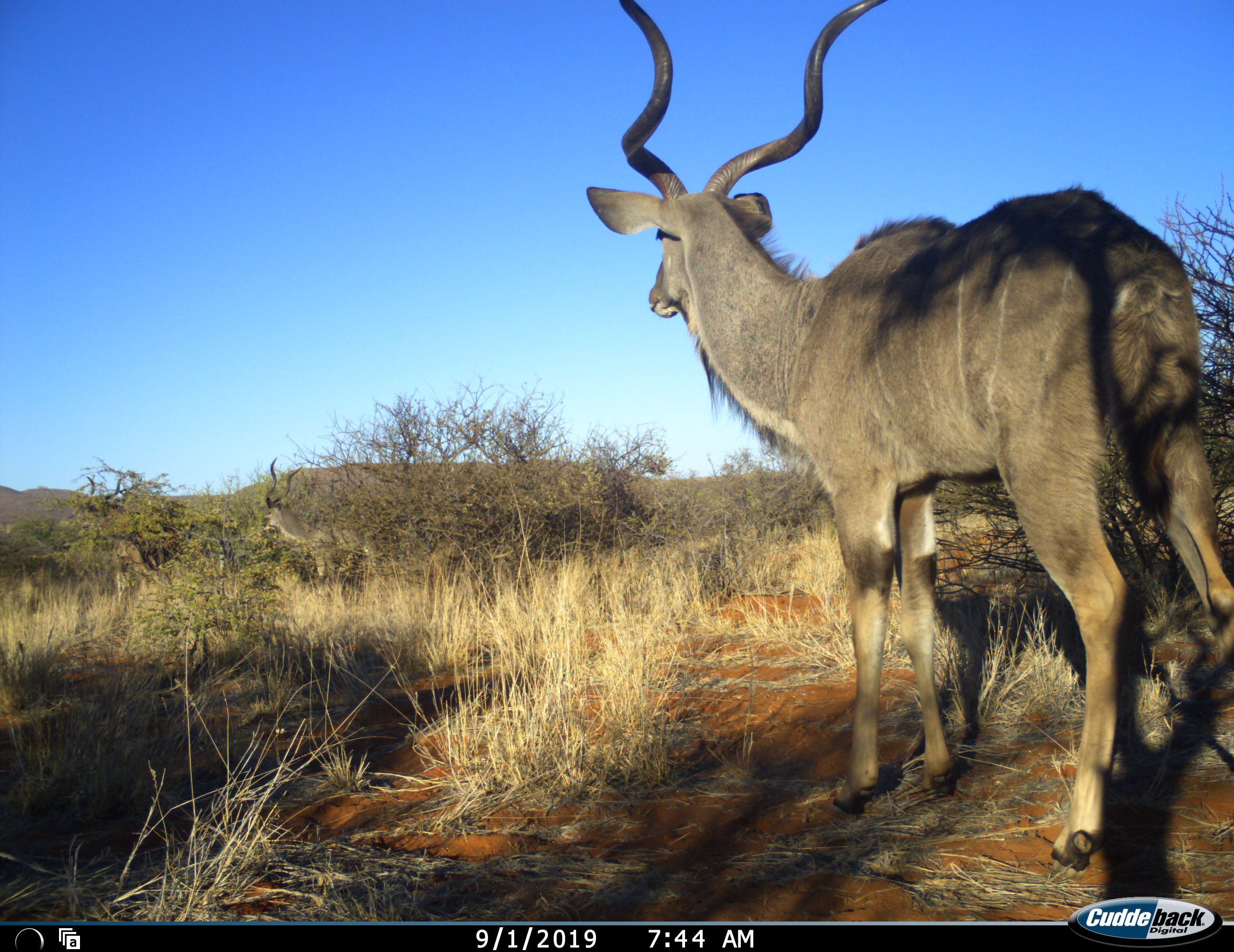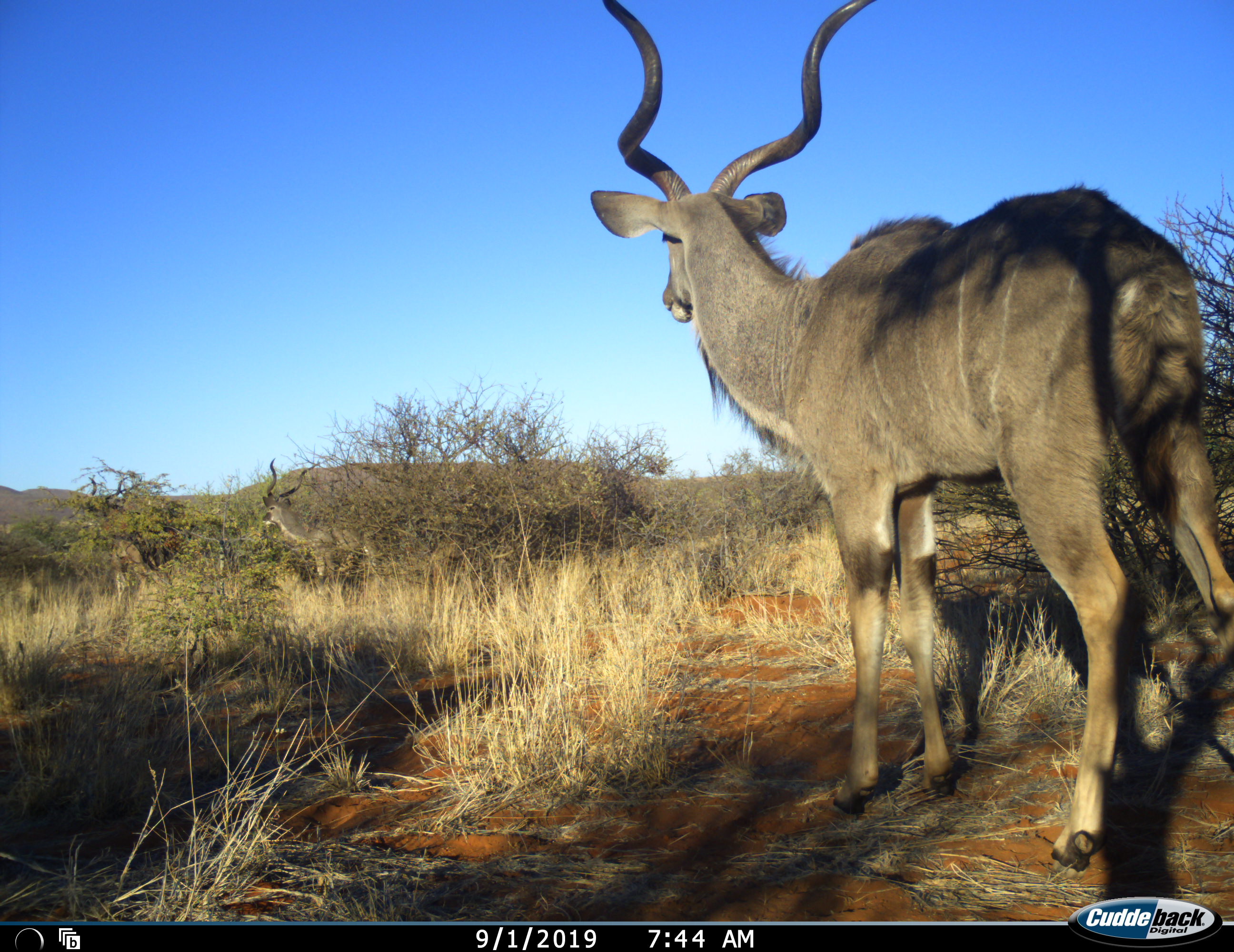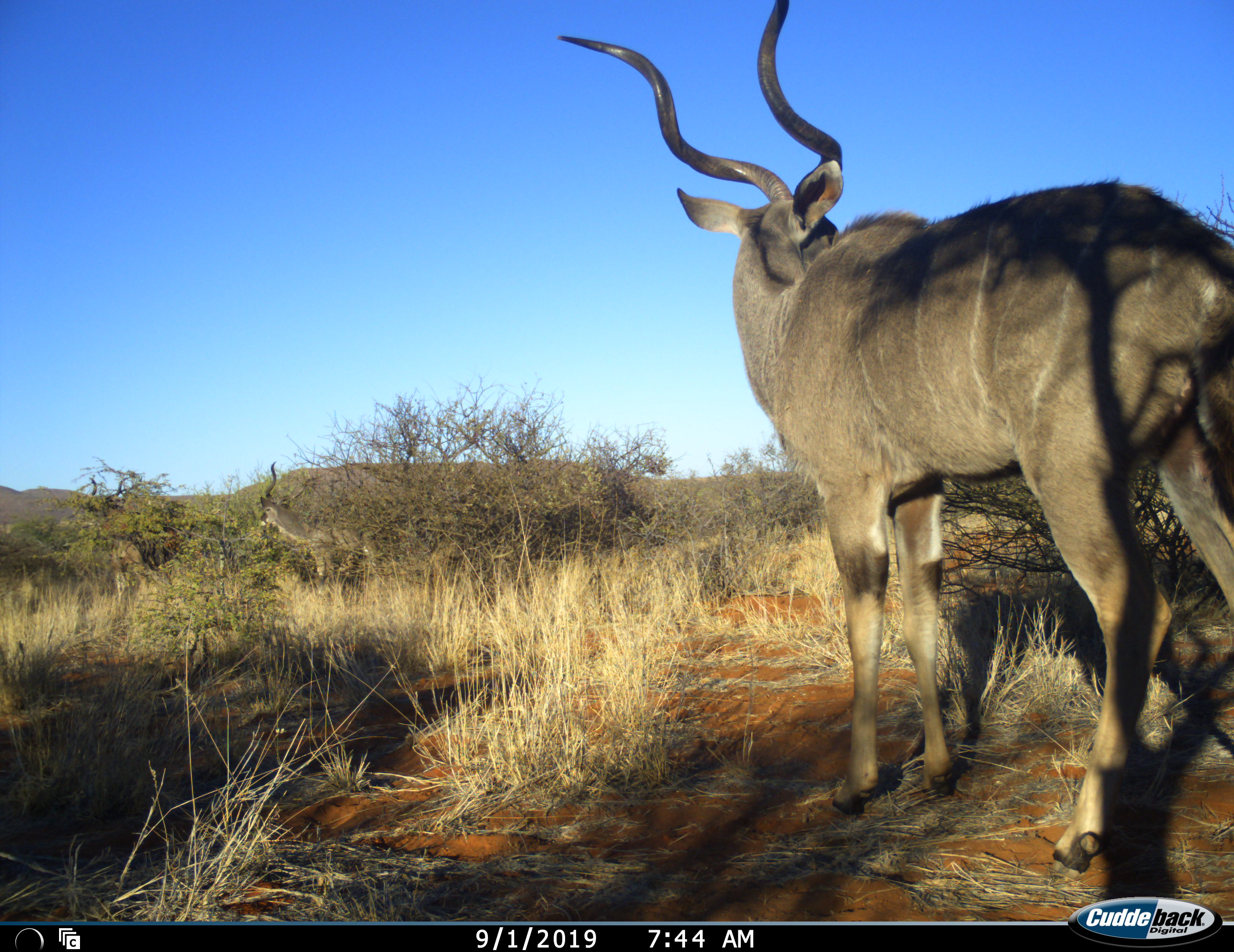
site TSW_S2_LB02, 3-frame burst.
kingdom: Animalia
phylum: Chordata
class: Mammalia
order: Artiodactyla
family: Bovidae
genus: Tragelaphus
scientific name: Tragelaphus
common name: kudu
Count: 3.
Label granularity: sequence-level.